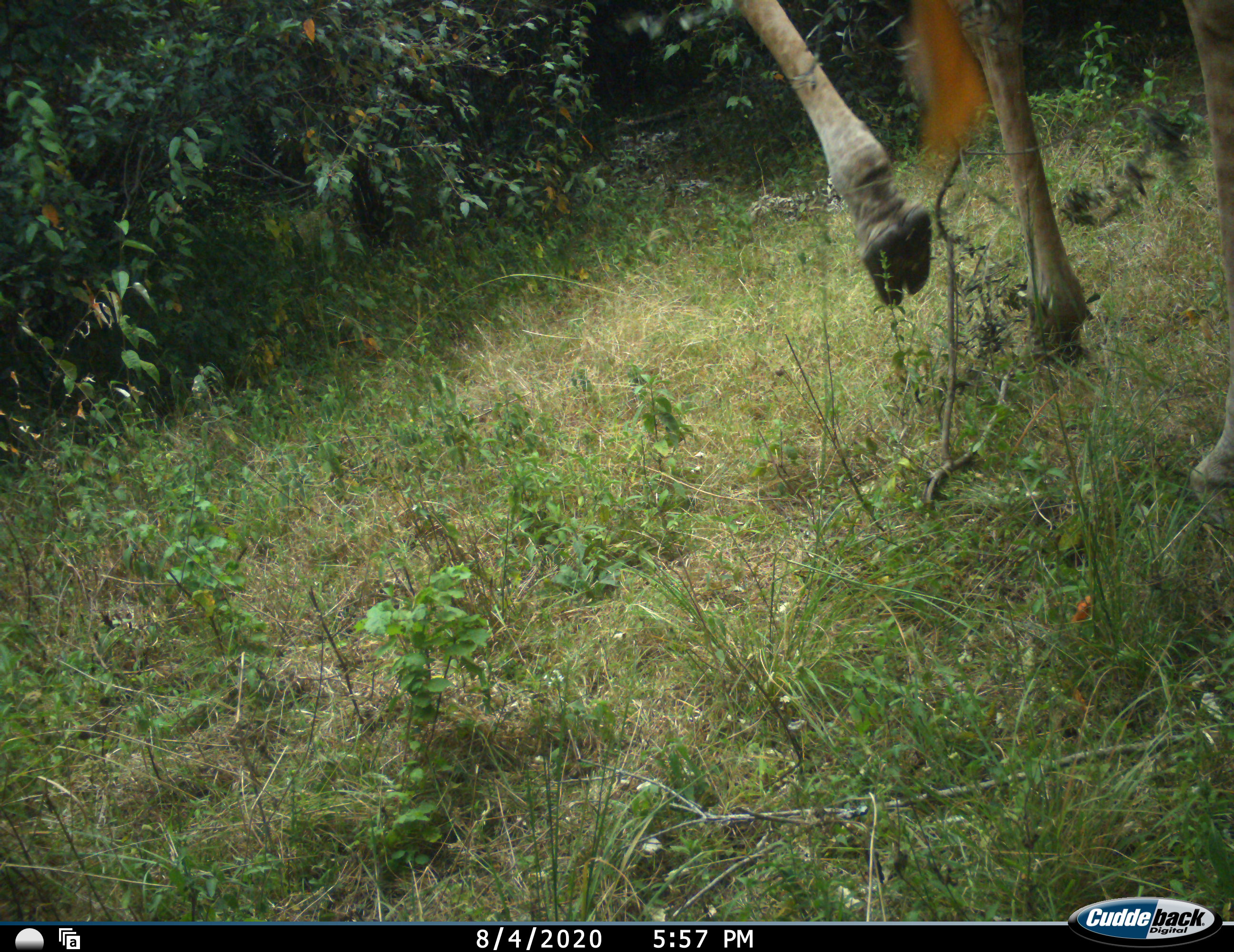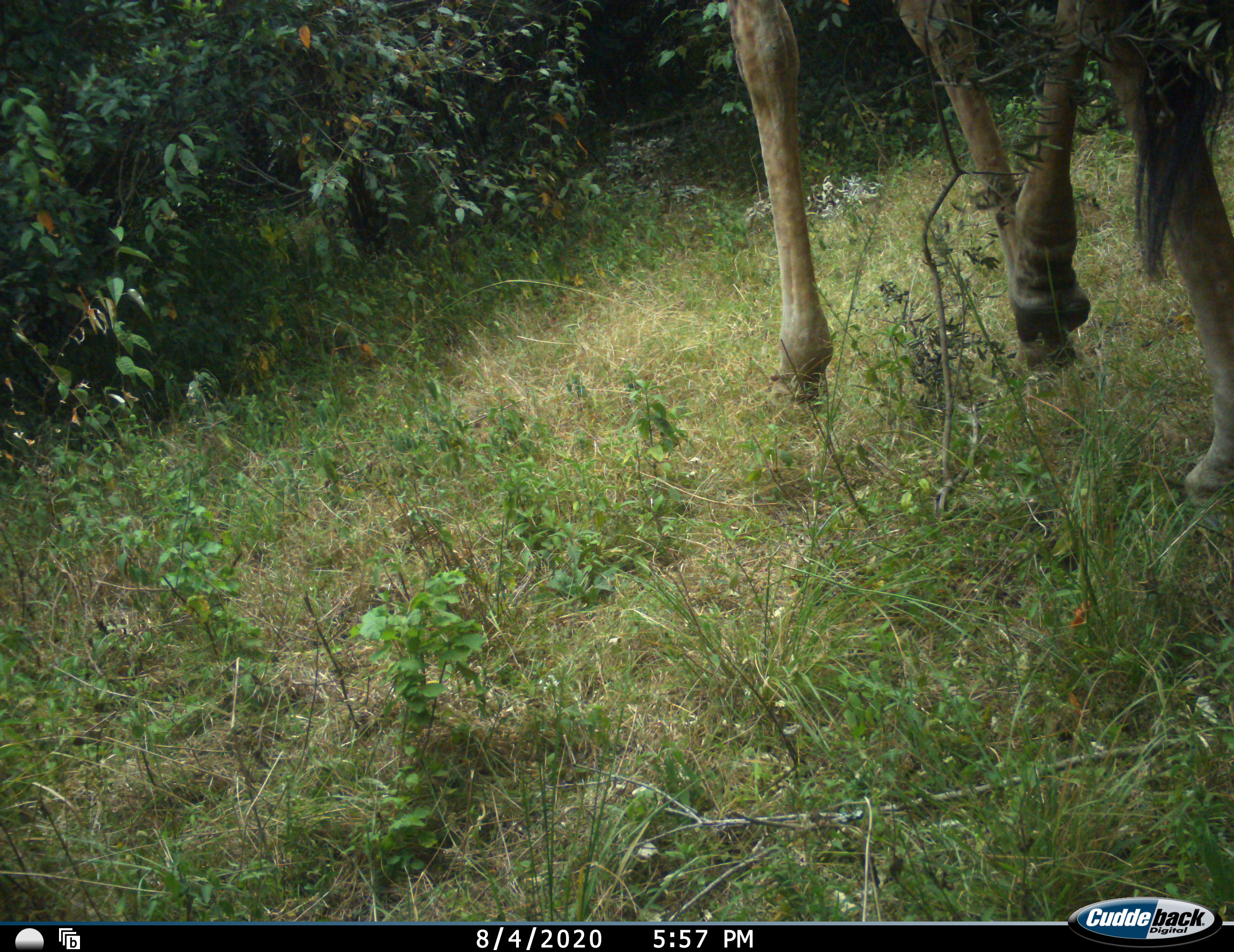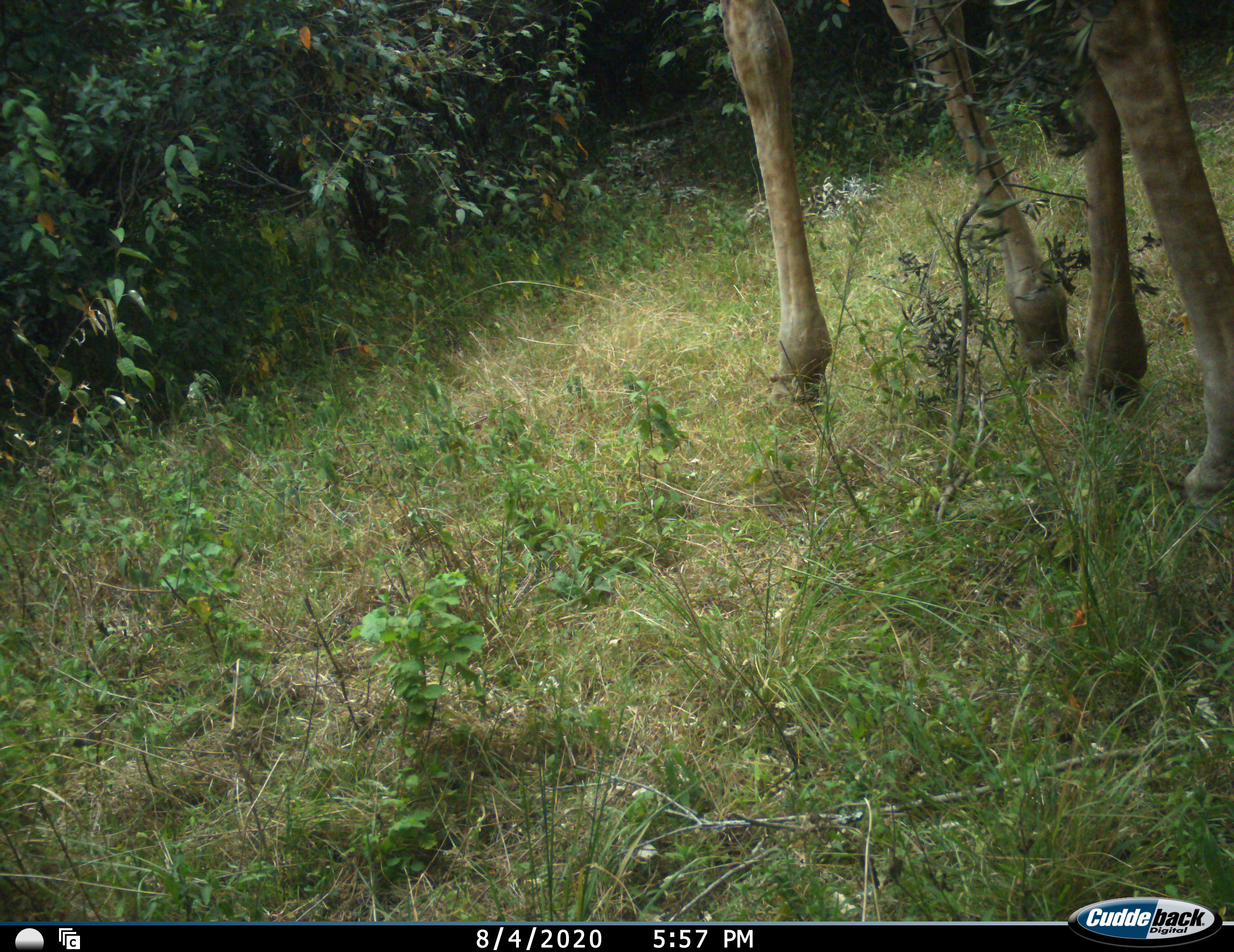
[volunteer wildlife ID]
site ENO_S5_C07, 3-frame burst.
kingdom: Animalia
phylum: Chordata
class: Mammalia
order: Artiodactyla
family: Giraffidae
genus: Giraffa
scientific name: Giraffa camelopardalis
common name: giraffe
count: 1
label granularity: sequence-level